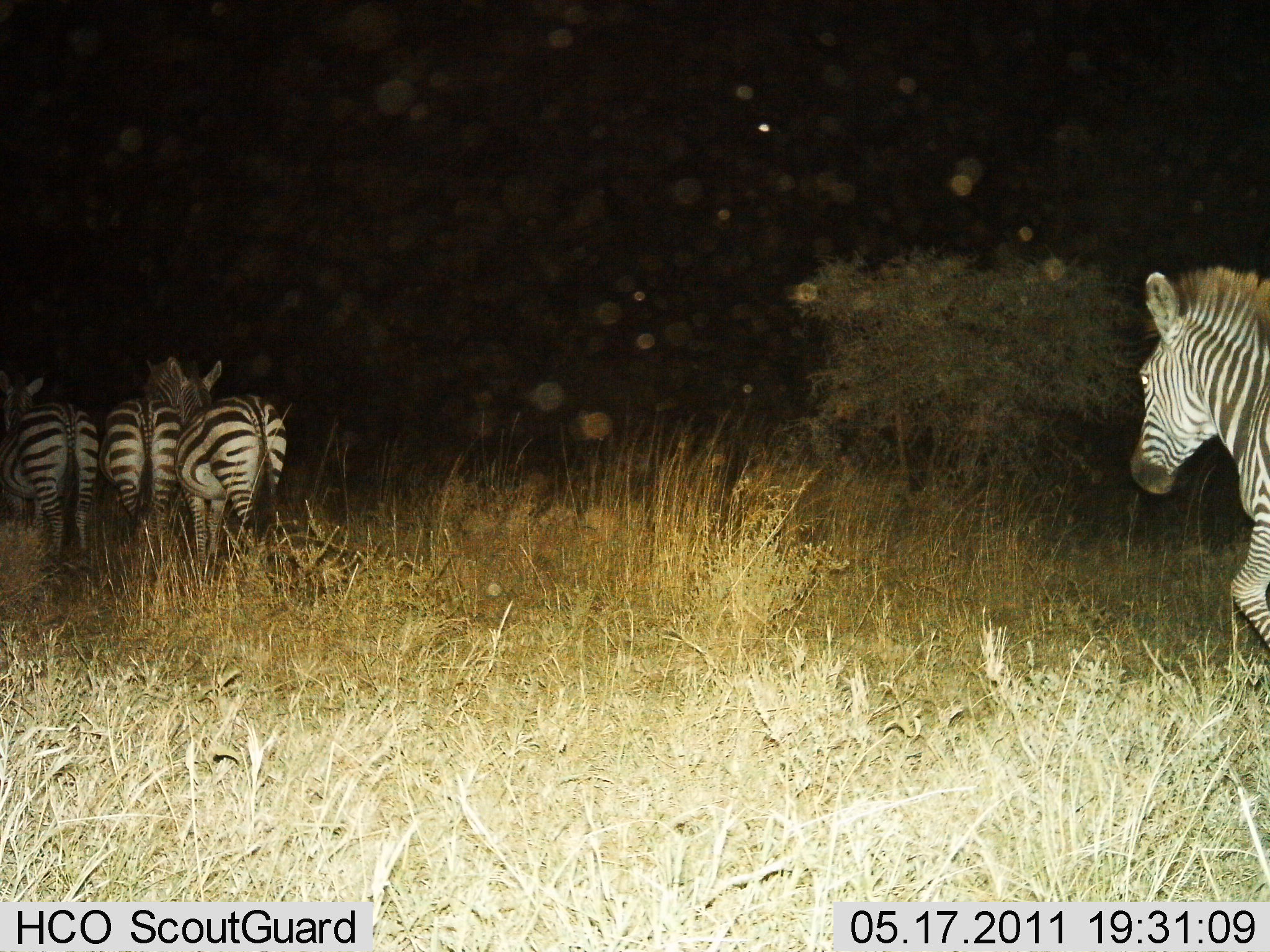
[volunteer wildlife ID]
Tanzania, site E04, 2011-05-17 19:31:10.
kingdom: Animalia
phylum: Chordata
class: Mammalia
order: Perissodactyla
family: Equidae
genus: Equus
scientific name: Equus quagga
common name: plains zebra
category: zebra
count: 4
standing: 55%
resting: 0%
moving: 64%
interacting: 0%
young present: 0%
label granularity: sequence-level